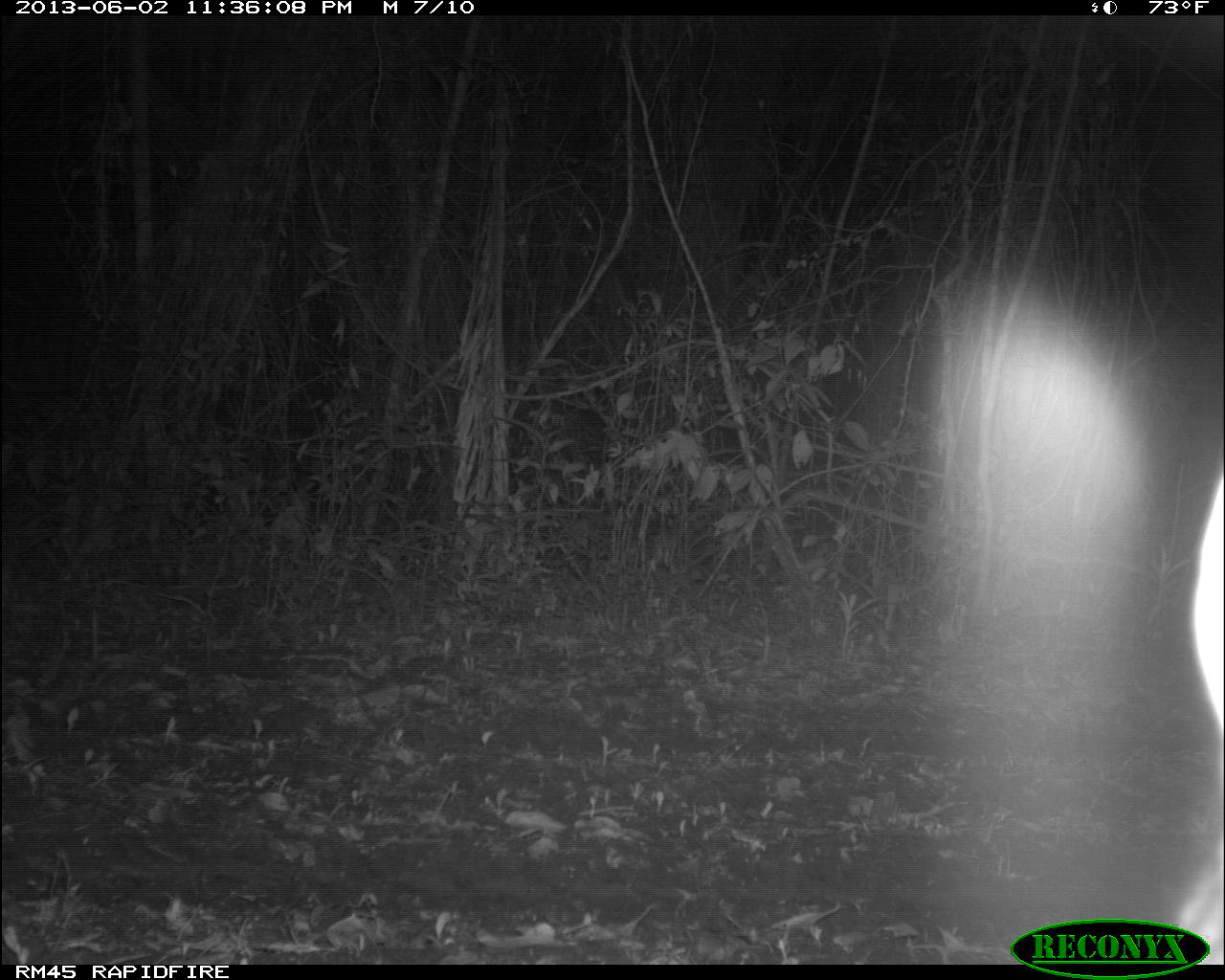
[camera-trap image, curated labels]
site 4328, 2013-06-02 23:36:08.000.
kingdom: Animalia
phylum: Chordata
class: Mammalia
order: Carnivora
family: Felidae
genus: Leopardus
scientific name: Leopardus pardalis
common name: ocelot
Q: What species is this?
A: Leopardus pardalis (ocelot).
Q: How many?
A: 1.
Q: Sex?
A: Male.